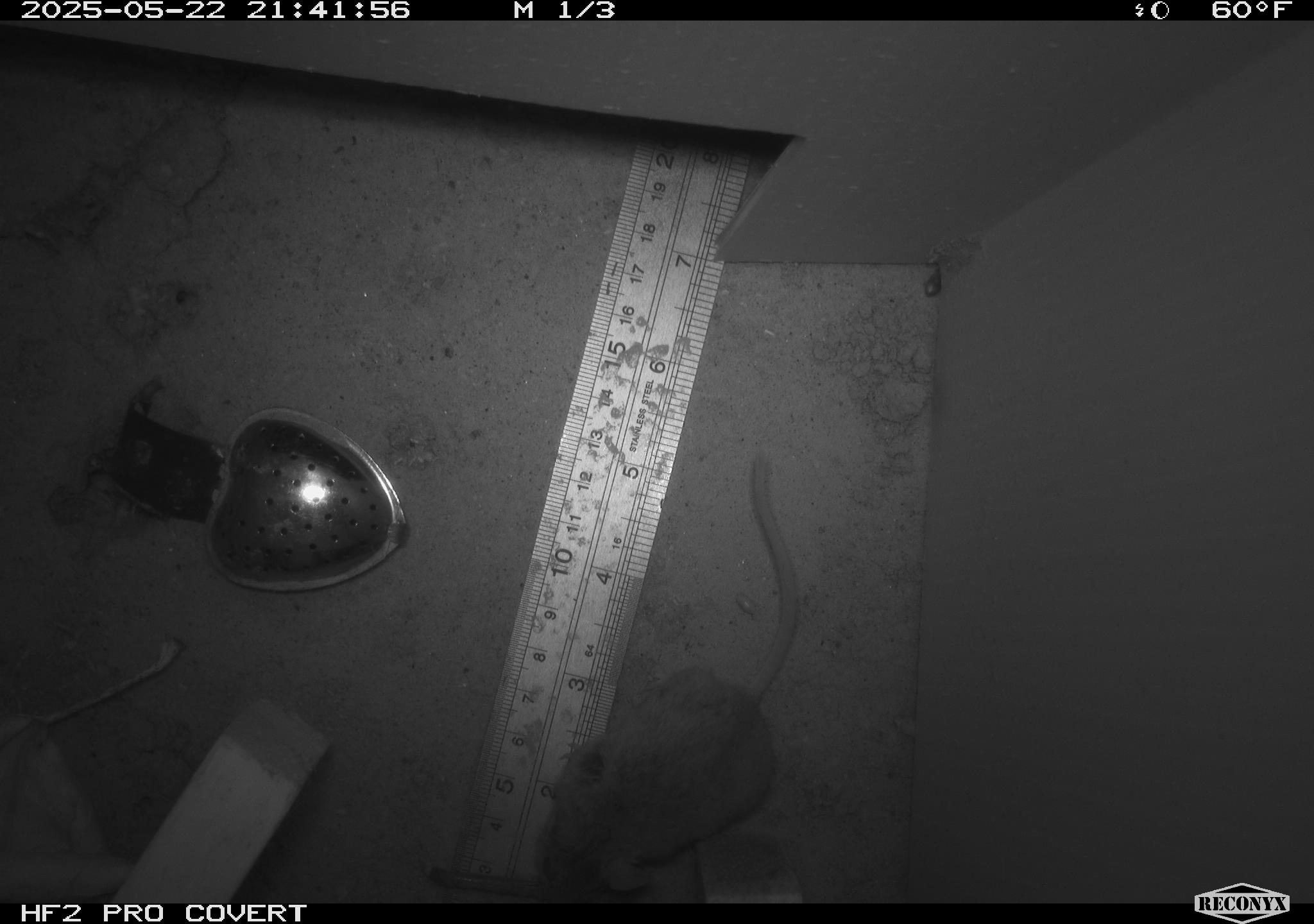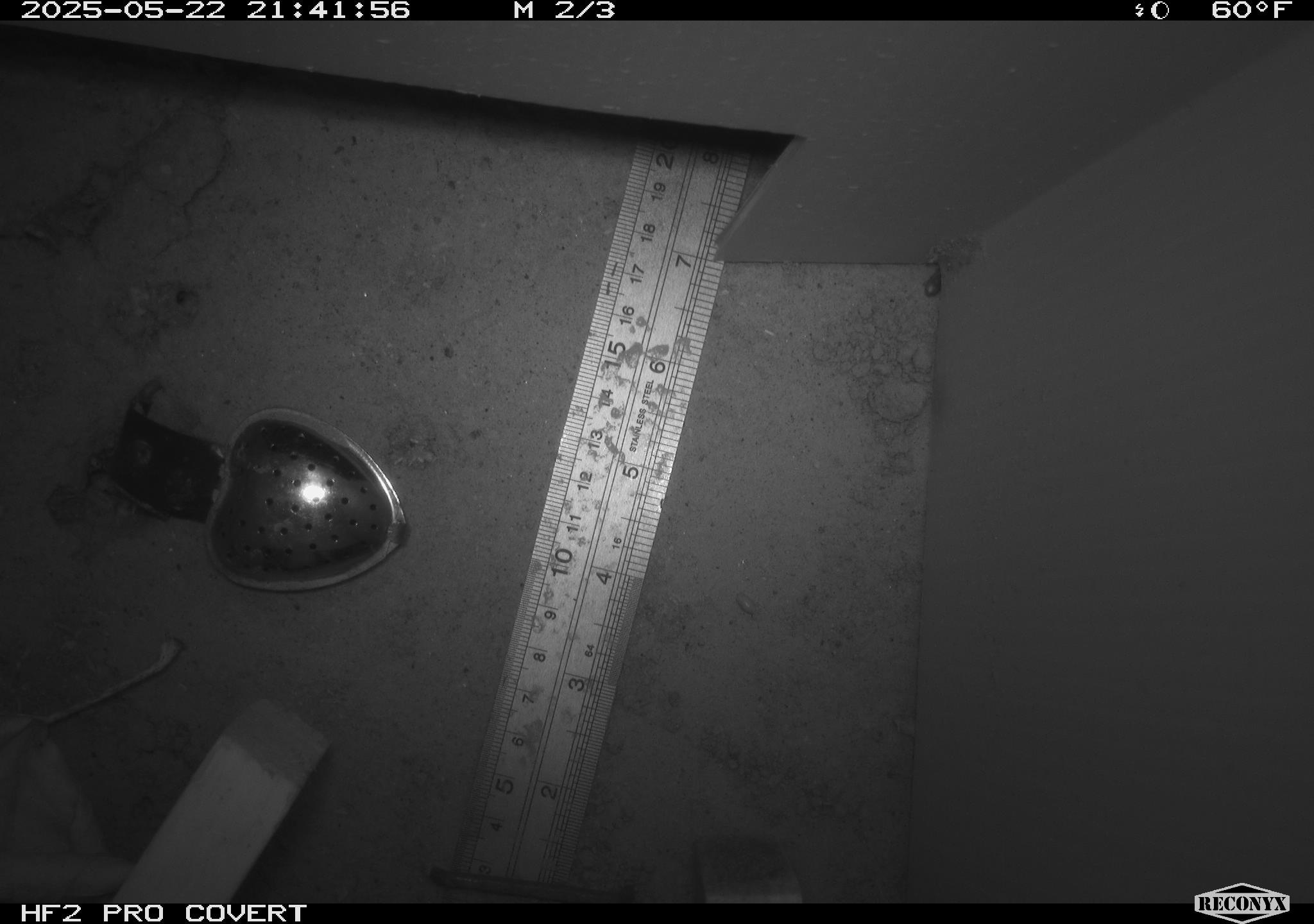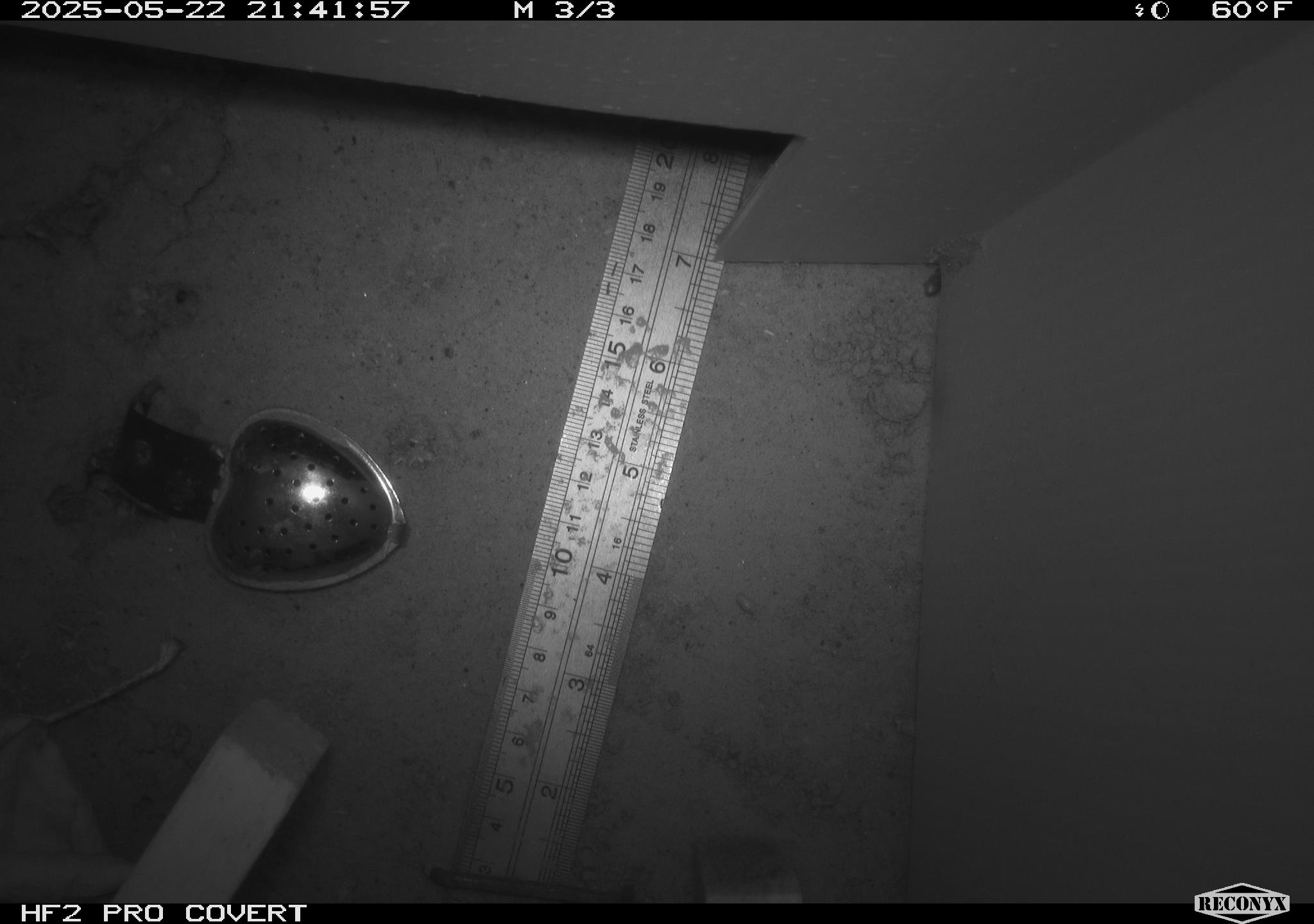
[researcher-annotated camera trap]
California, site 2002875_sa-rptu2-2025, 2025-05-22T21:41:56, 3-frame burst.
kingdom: Animalia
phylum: Chordata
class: Mammalia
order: Rodentia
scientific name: Rodentia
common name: mouse species